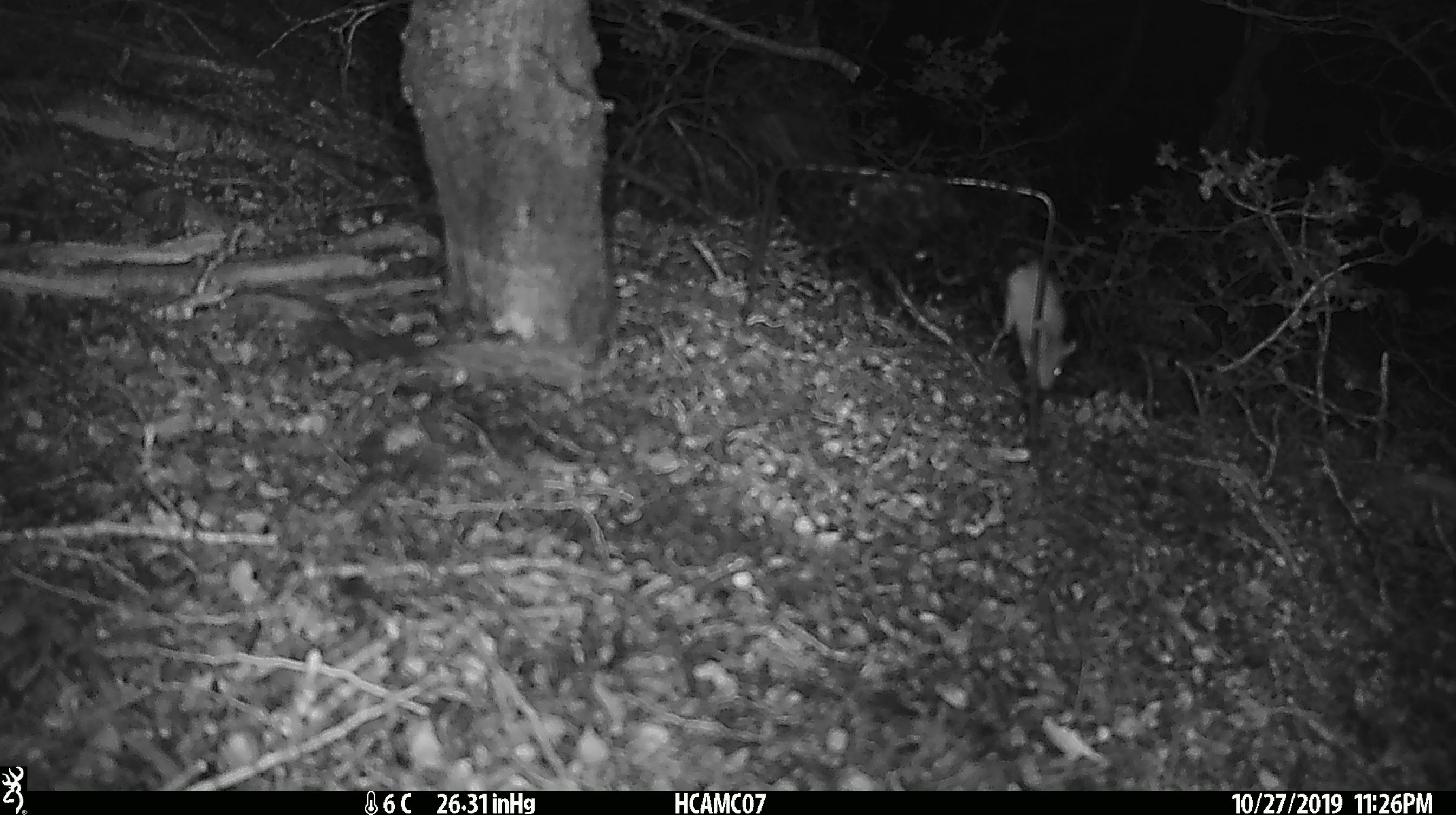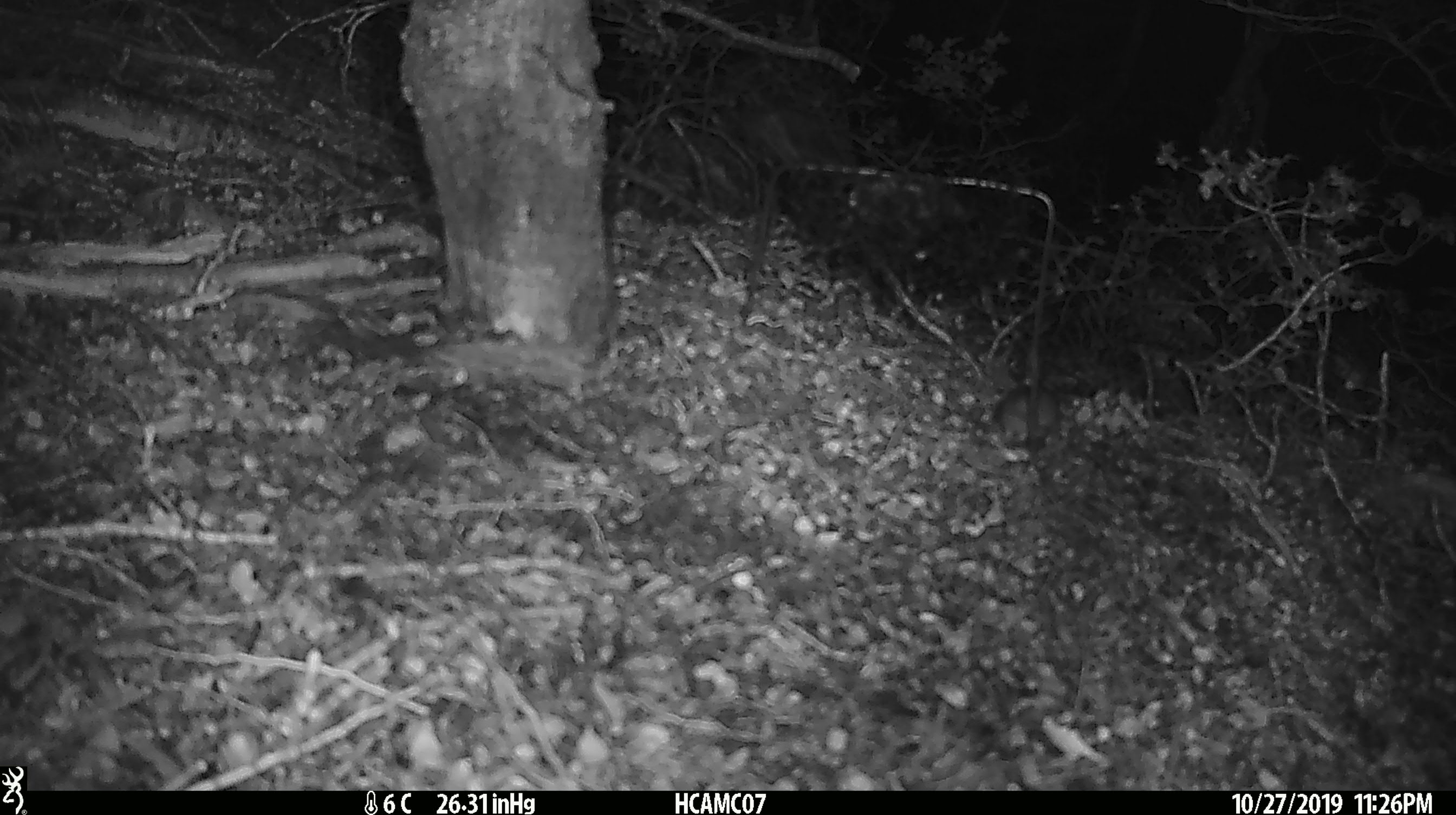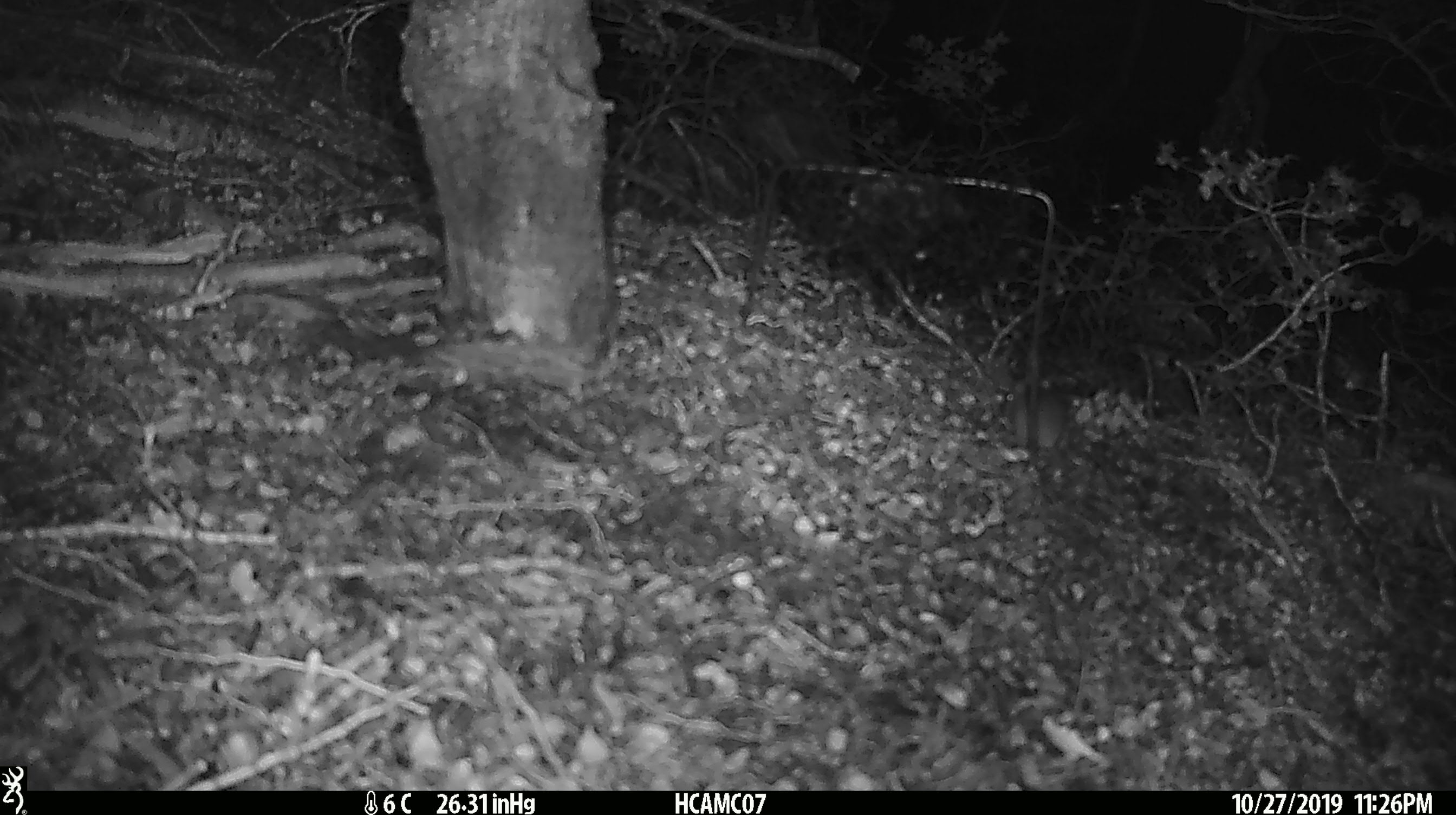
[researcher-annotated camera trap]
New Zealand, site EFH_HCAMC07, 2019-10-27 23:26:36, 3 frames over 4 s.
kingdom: Animalia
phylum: Chordata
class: Mammalia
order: Rodentia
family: Muridae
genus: Mus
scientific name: Mus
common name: mouse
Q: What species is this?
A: Mouse (Mus).